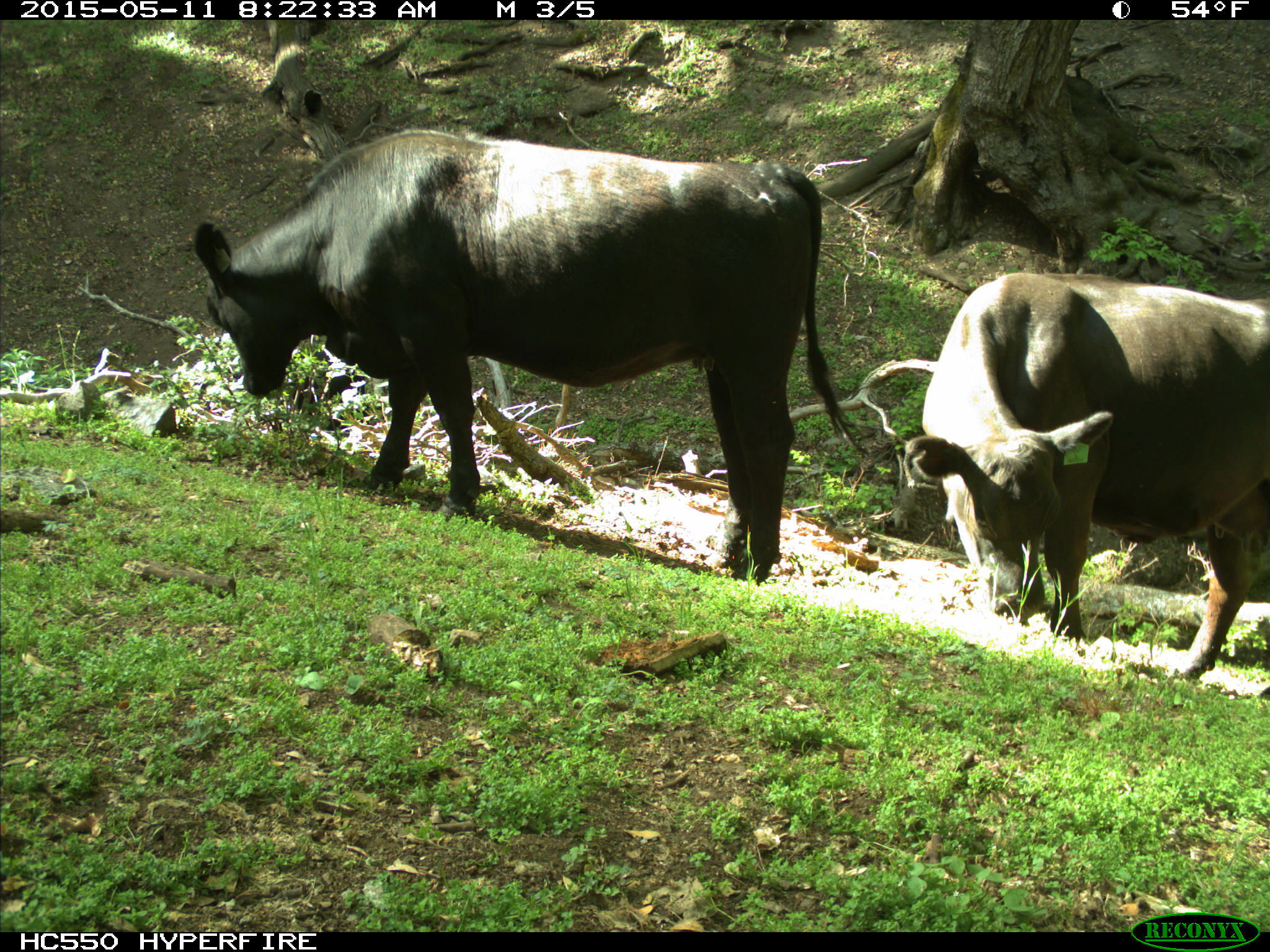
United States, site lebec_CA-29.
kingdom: Animalia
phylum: Chordata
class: Mammalia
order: Artiodactyla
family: Bovidae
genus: Bos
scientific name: Bos taurus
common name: domestic cow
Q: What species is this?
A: Bos taurus (domestic cow).